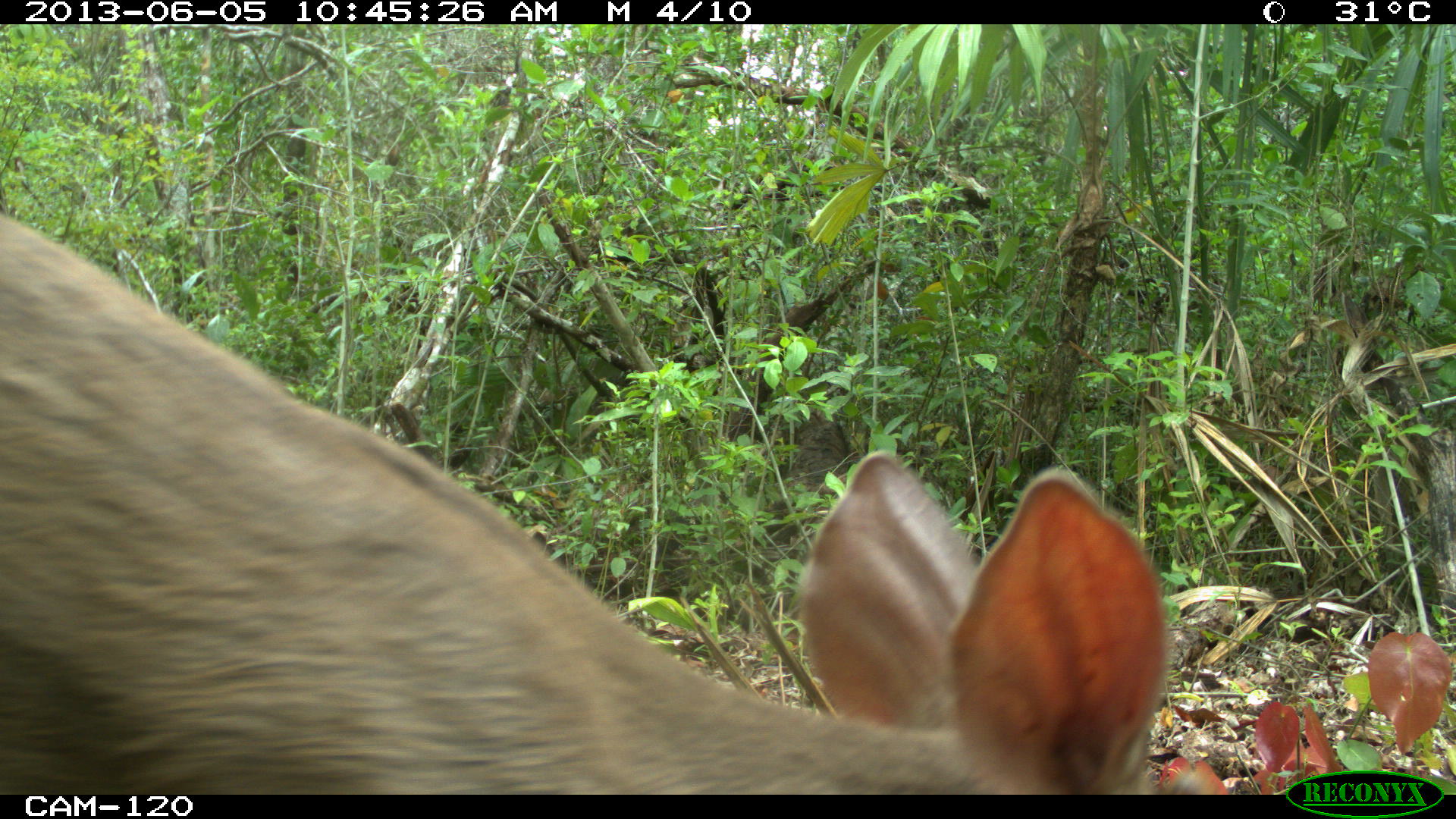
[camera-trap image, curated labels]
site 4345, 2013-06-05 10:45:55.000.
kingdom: Animalia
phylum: Chordata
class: Mammalia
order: Artiodactyla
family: Cervidae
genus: Odocoileus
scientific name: Odocoileus pandora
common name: yucatán brown brocket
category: mazama pandora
Mazama pandora (yucatán brown brocket) (Odocoileus pandora), count 1, sex female.